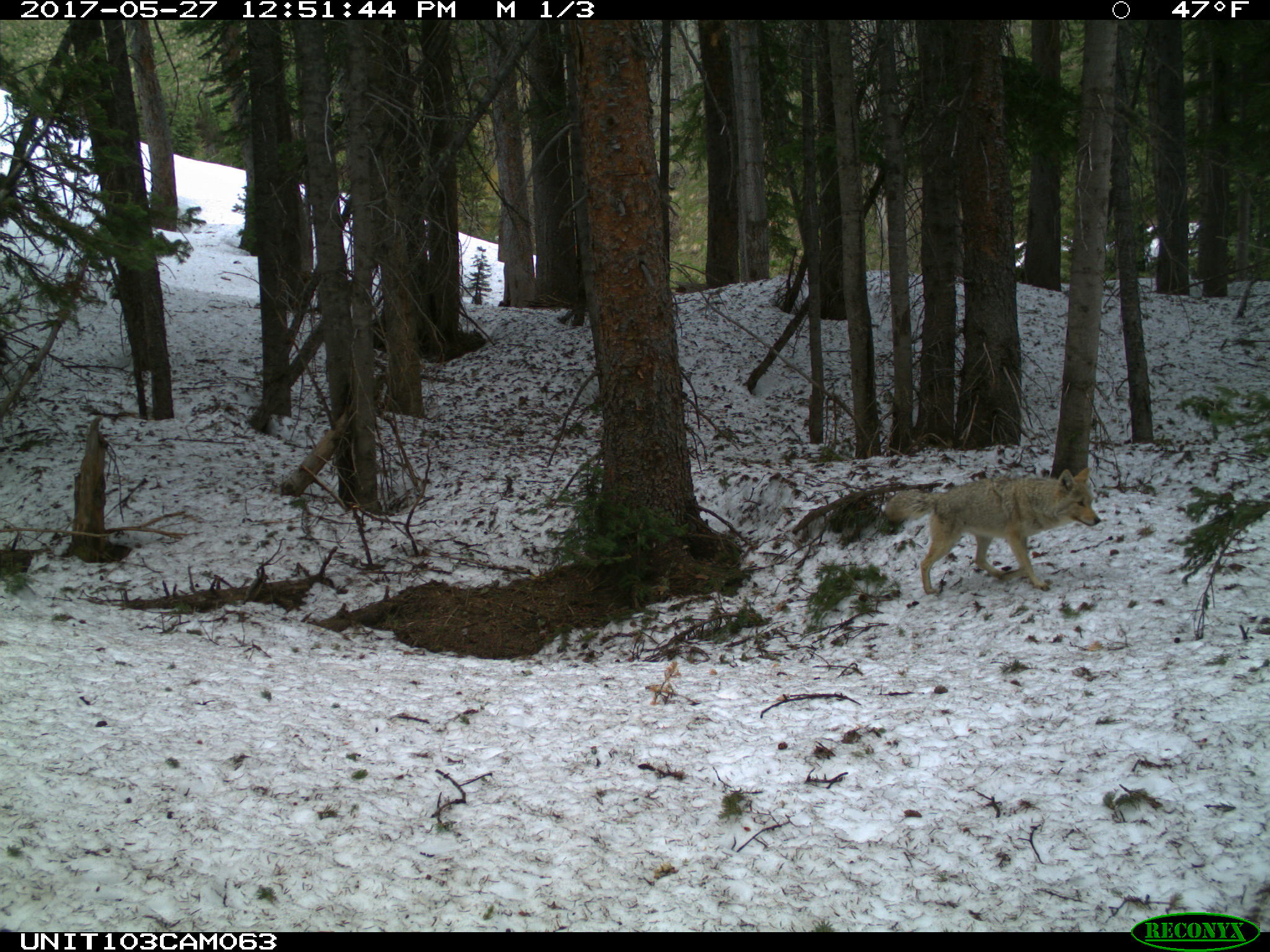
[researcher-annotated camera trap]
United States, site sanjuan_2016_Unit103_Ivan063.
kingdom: Animalia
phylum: Chordata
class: Mammalia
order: Carnivora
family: Canidae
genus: Canis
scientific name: Canis latrans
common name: coyote